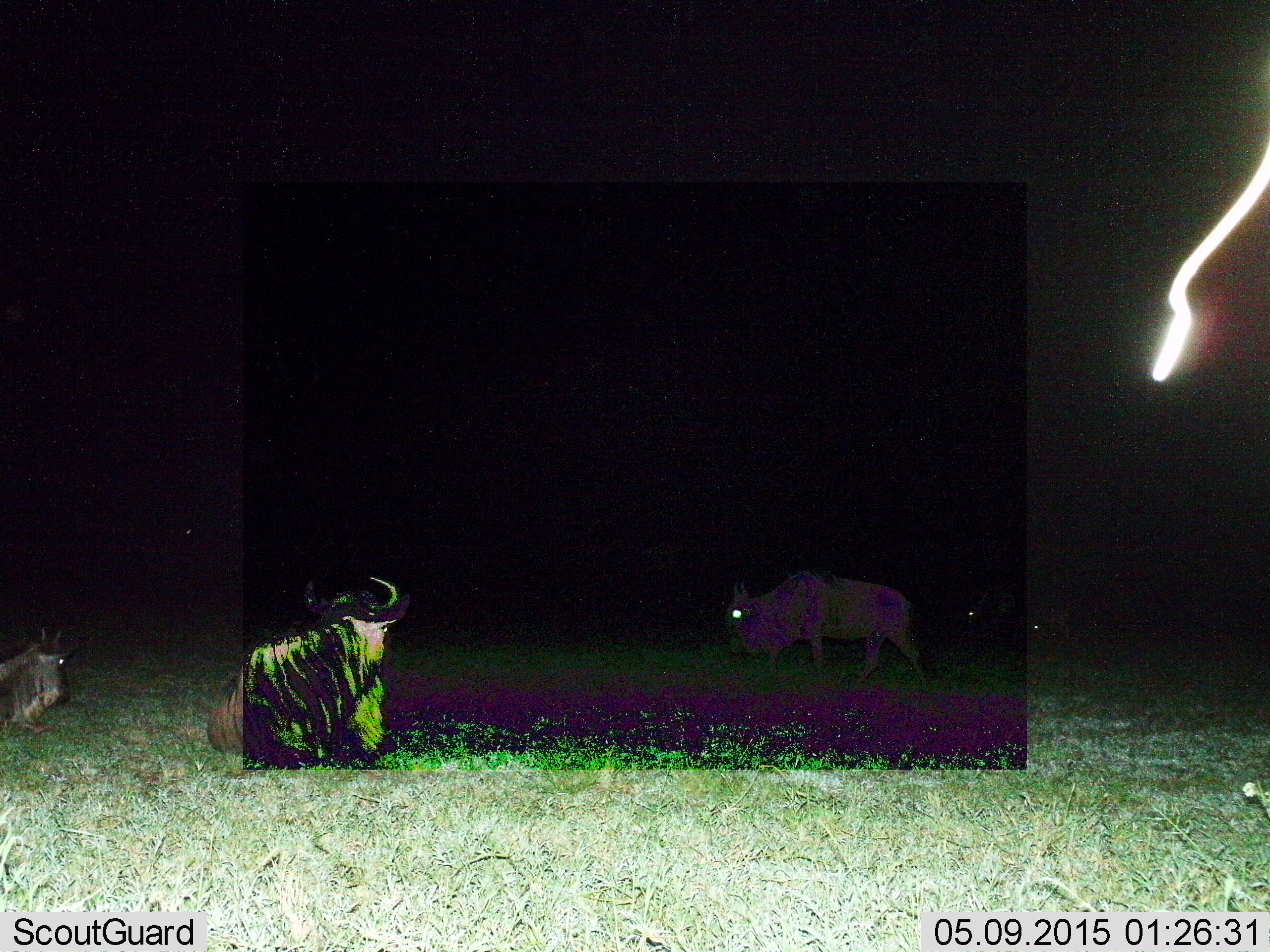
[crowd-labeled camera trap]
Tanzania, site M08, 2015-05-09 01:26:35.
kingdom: Animalia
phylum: Chordata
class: Mammalia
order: Artiodactyla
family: Bovidae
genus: Connochaetes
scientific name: Connochaetes taurinus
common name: blue wildebeest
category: wildebeest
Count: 3.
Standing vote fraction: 70%.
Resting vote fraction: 100%.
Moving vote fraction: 20%.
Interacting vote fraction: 0%.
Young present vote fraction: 10%.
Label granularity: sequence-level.